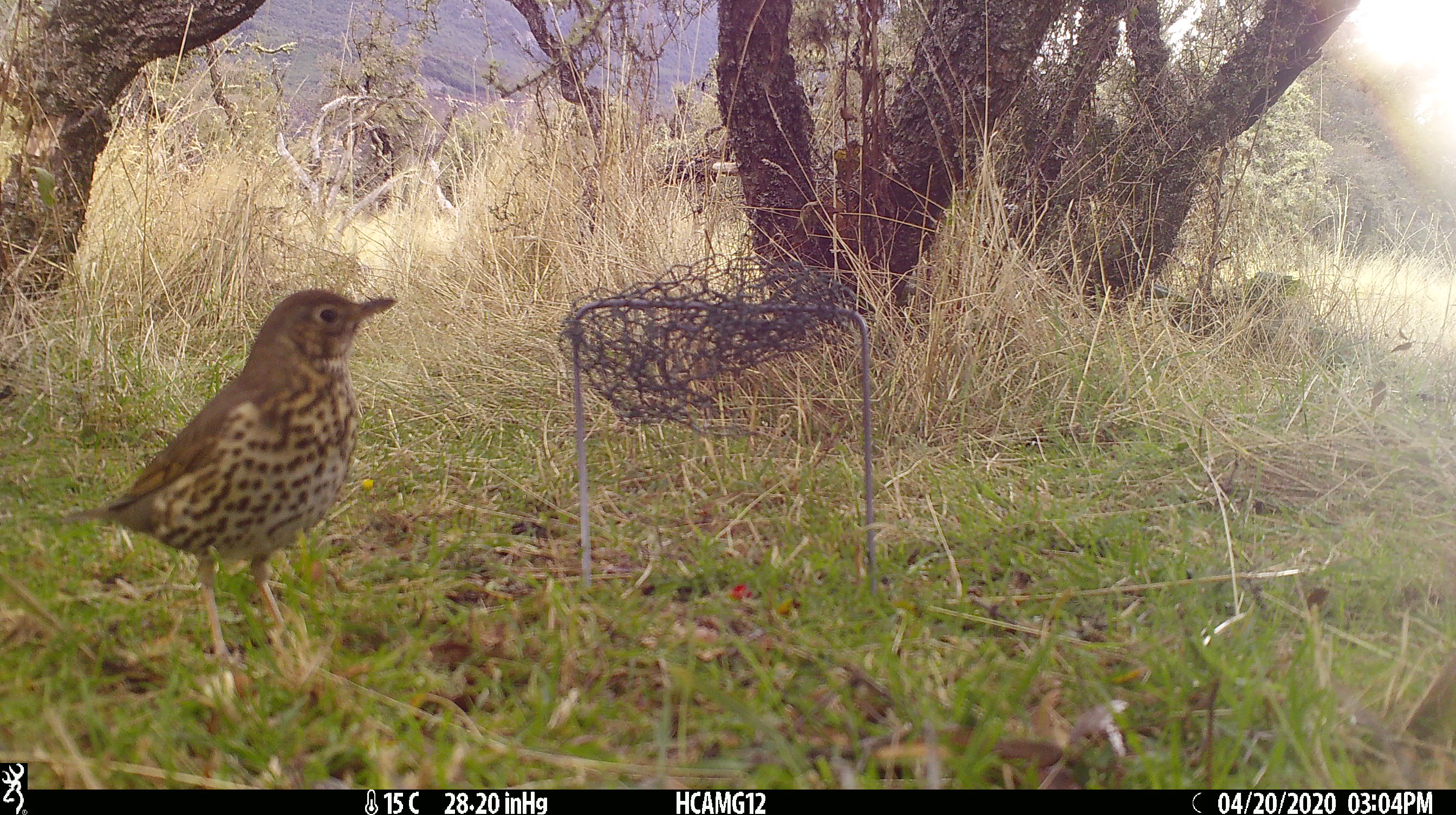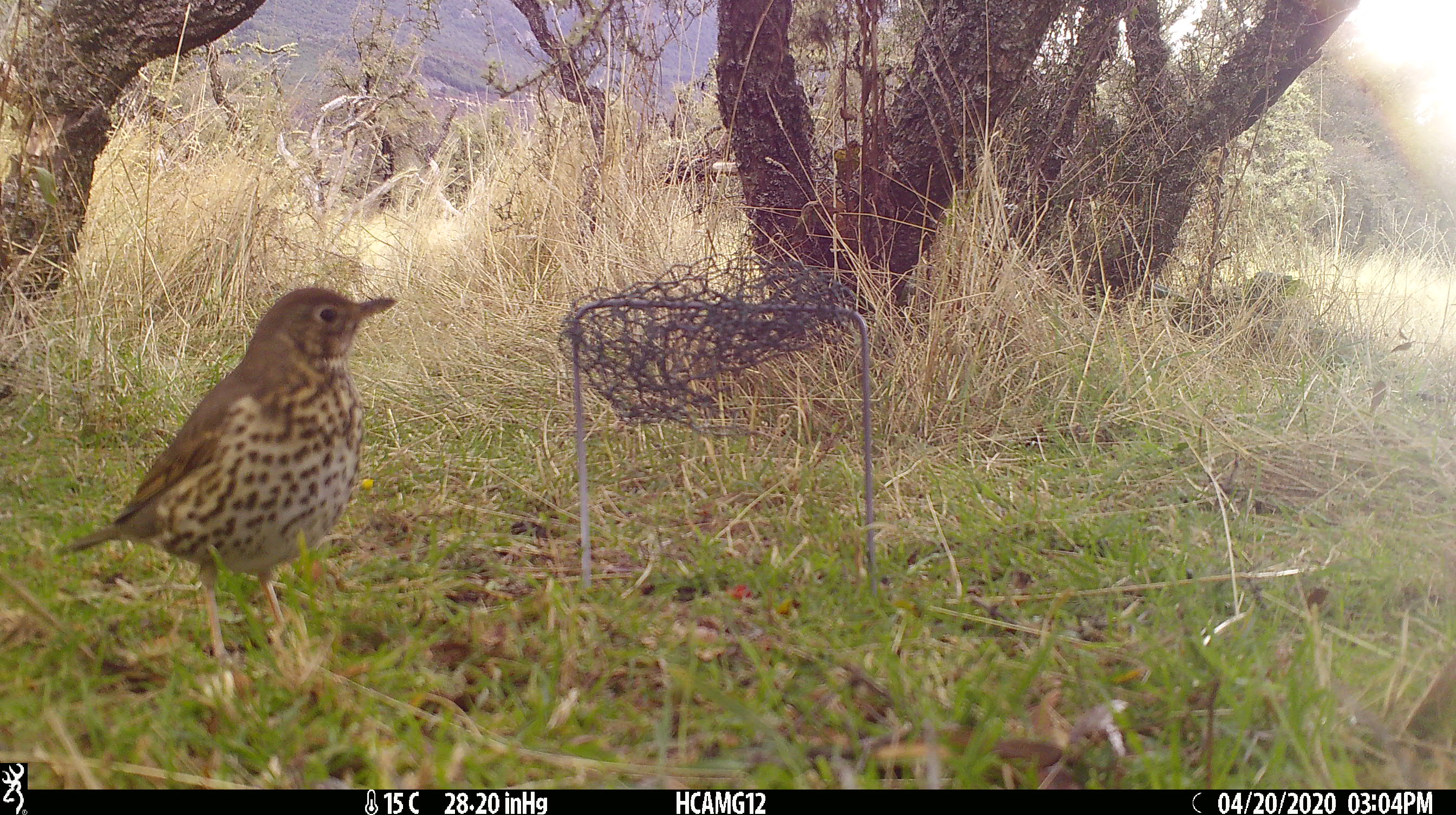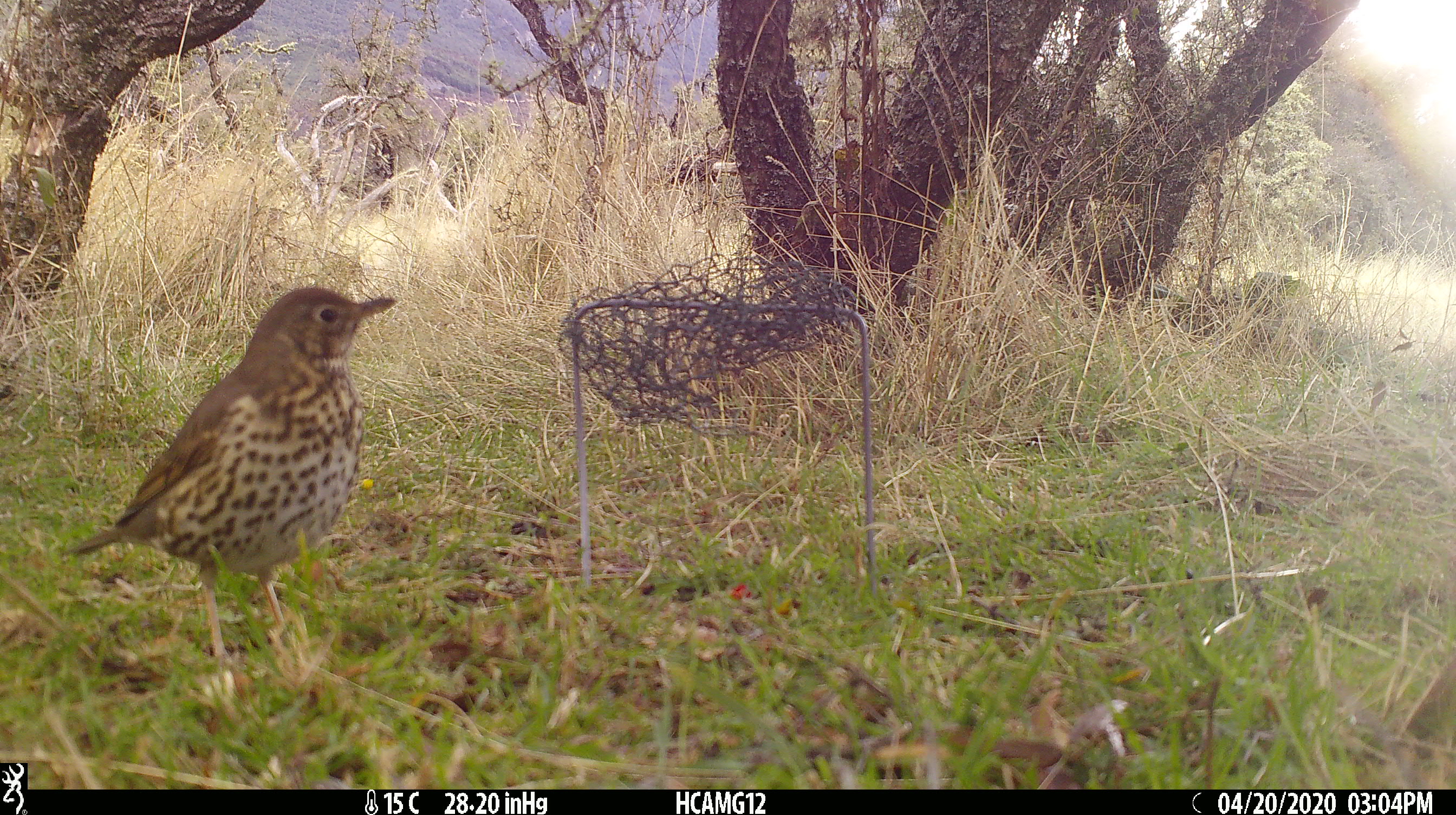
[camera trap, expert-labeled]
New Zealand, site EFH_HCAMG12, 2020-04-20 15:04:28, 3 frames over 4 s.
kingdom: Animalia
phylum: Chordata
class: Aves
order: Passeriformes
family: Turdidae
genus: Turdus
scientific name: Turdus philomelos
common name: song thrush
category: thrush